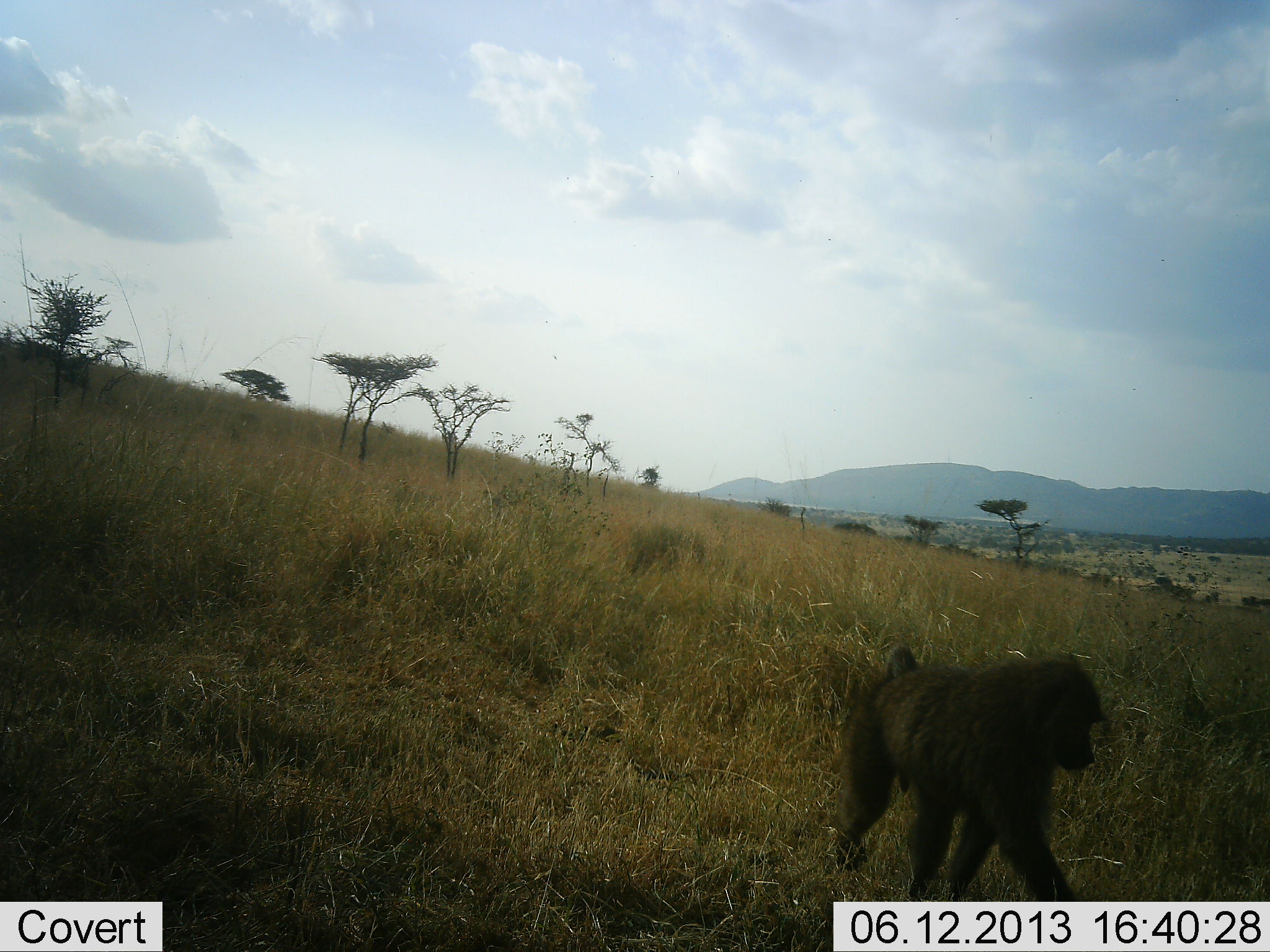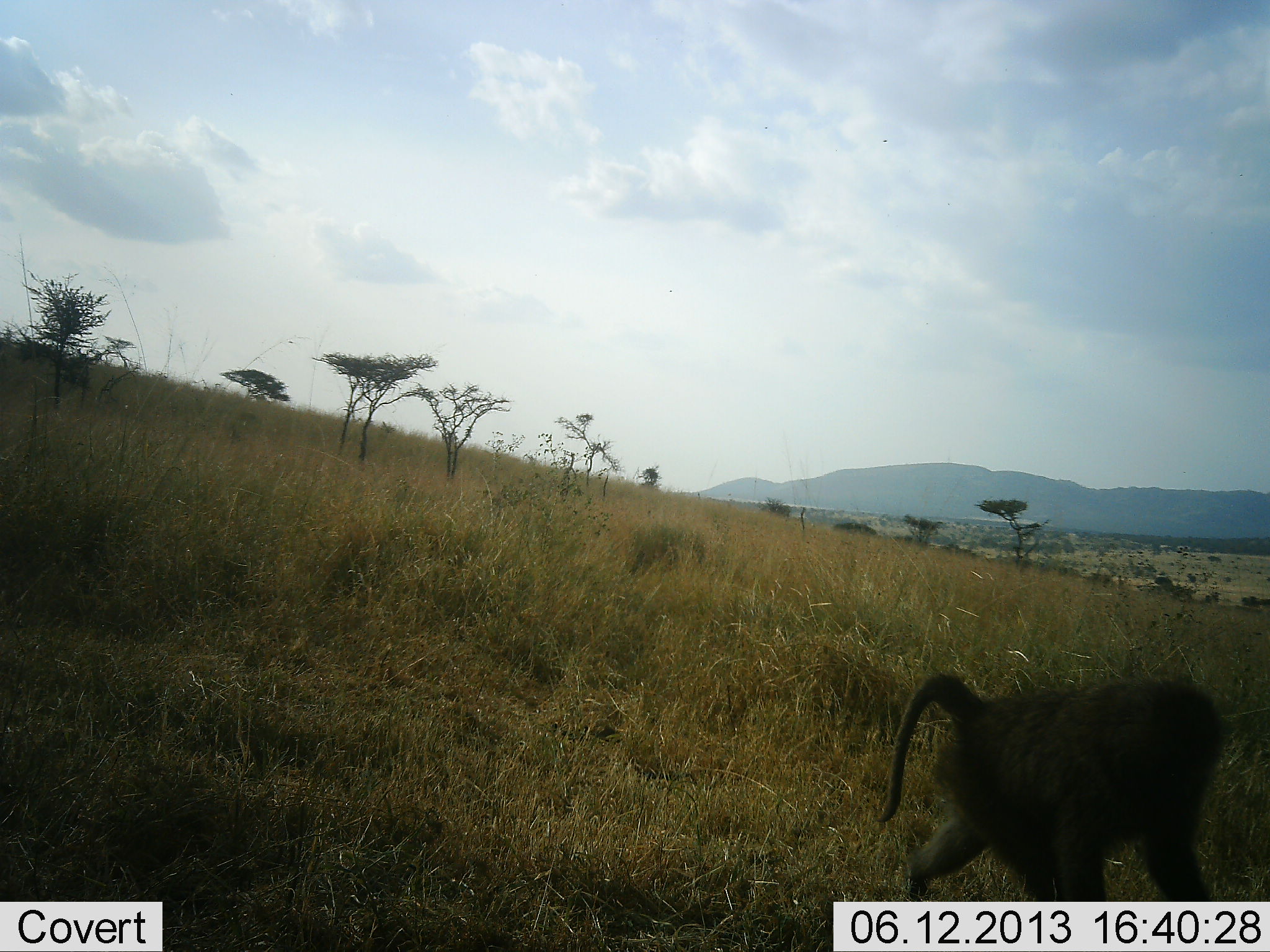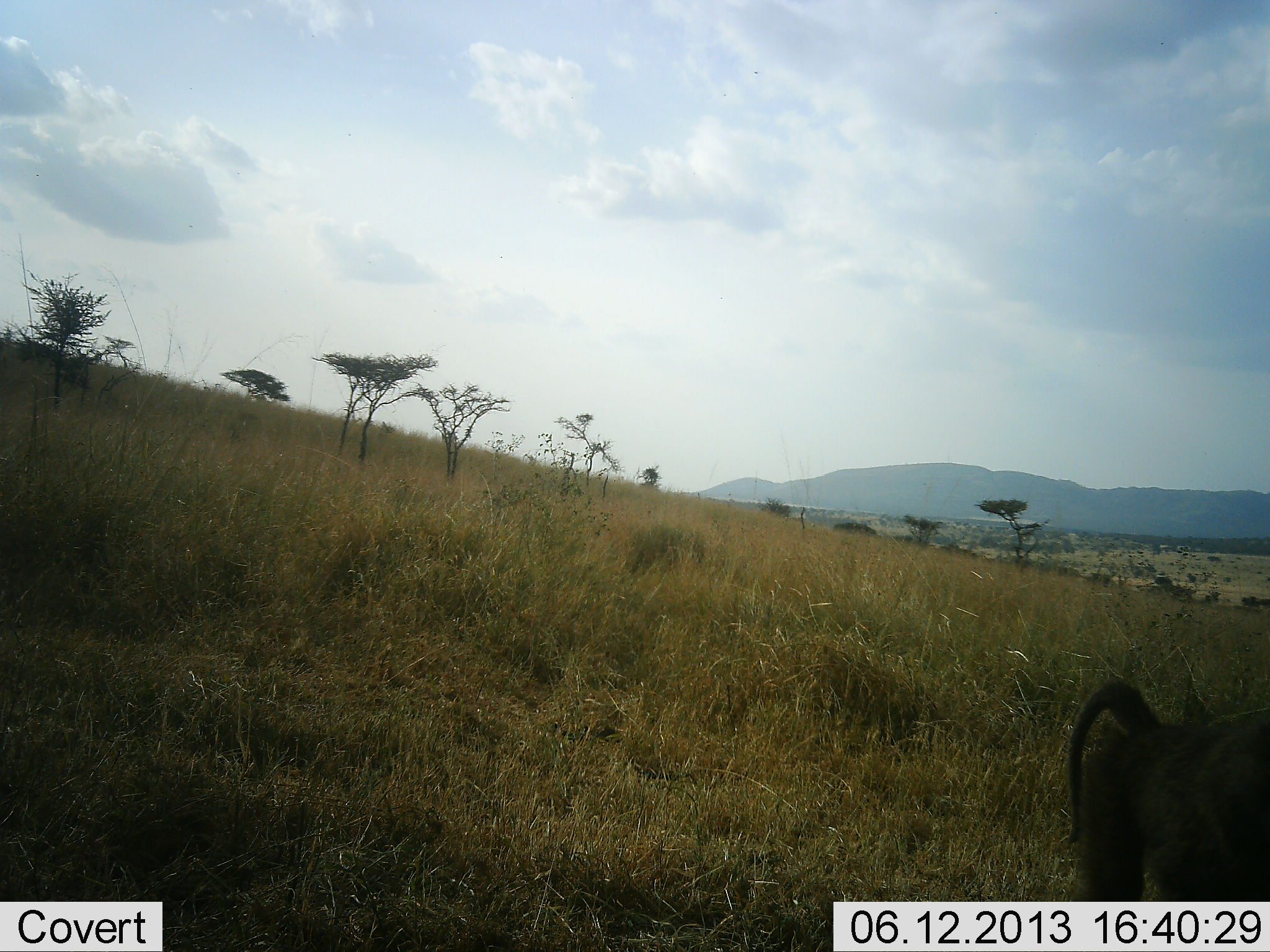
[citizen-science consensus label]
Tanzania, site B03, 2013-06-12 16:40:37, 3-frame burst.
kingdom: Animalia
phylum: Chordata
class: Mammalia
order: Primates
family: Cercopithecidae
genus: Papio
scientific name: Papio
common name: baboon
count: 1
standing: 0%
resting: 0%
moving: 100%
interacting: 0%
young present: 0%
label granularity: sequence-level